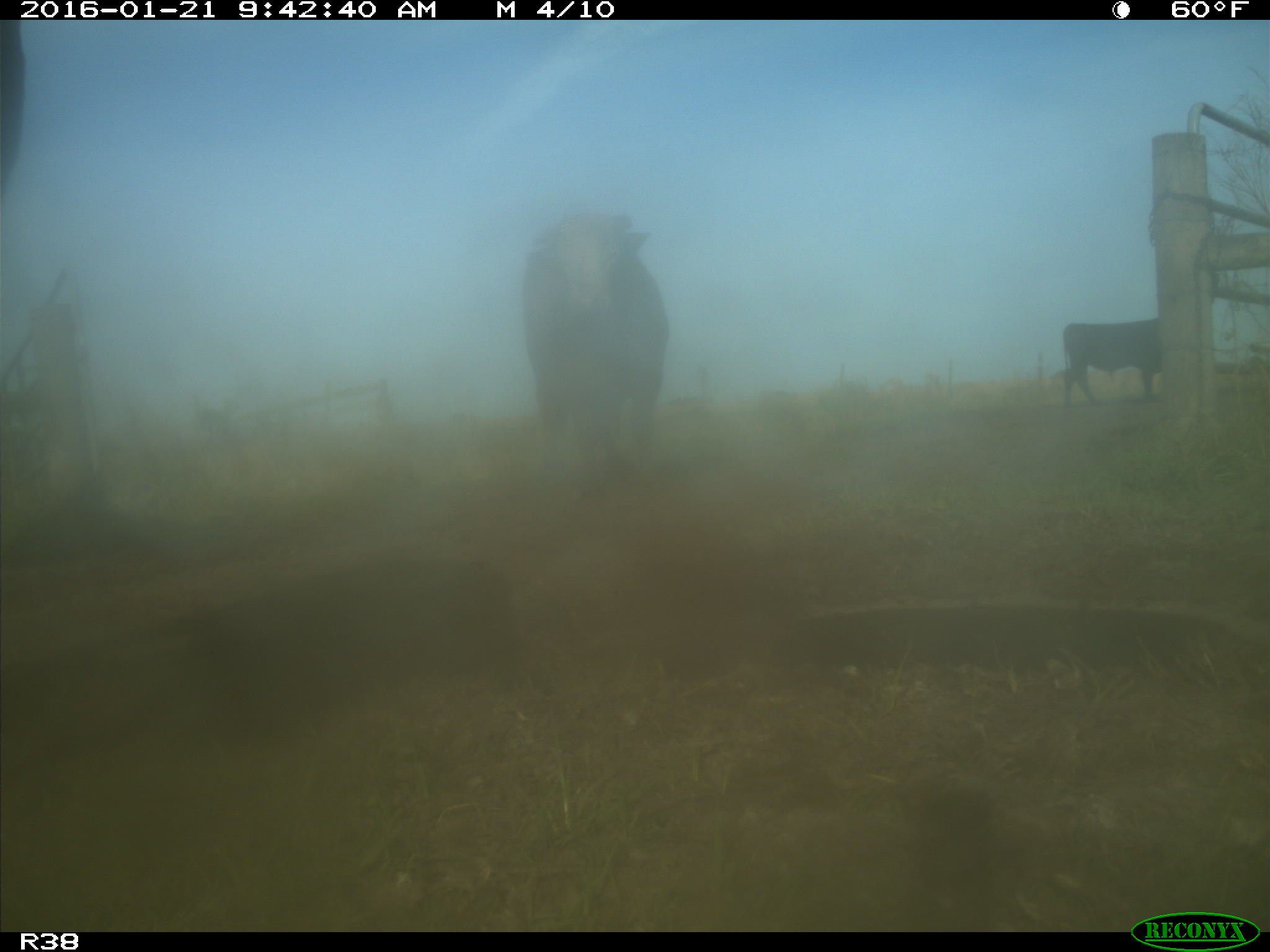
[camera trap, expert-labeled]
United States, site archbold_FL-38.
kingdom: Animalia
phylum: Chordata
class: Mammalia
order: Artiodactyla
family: Bovidae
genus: Bos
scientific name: Bos taurus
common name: domestic cow